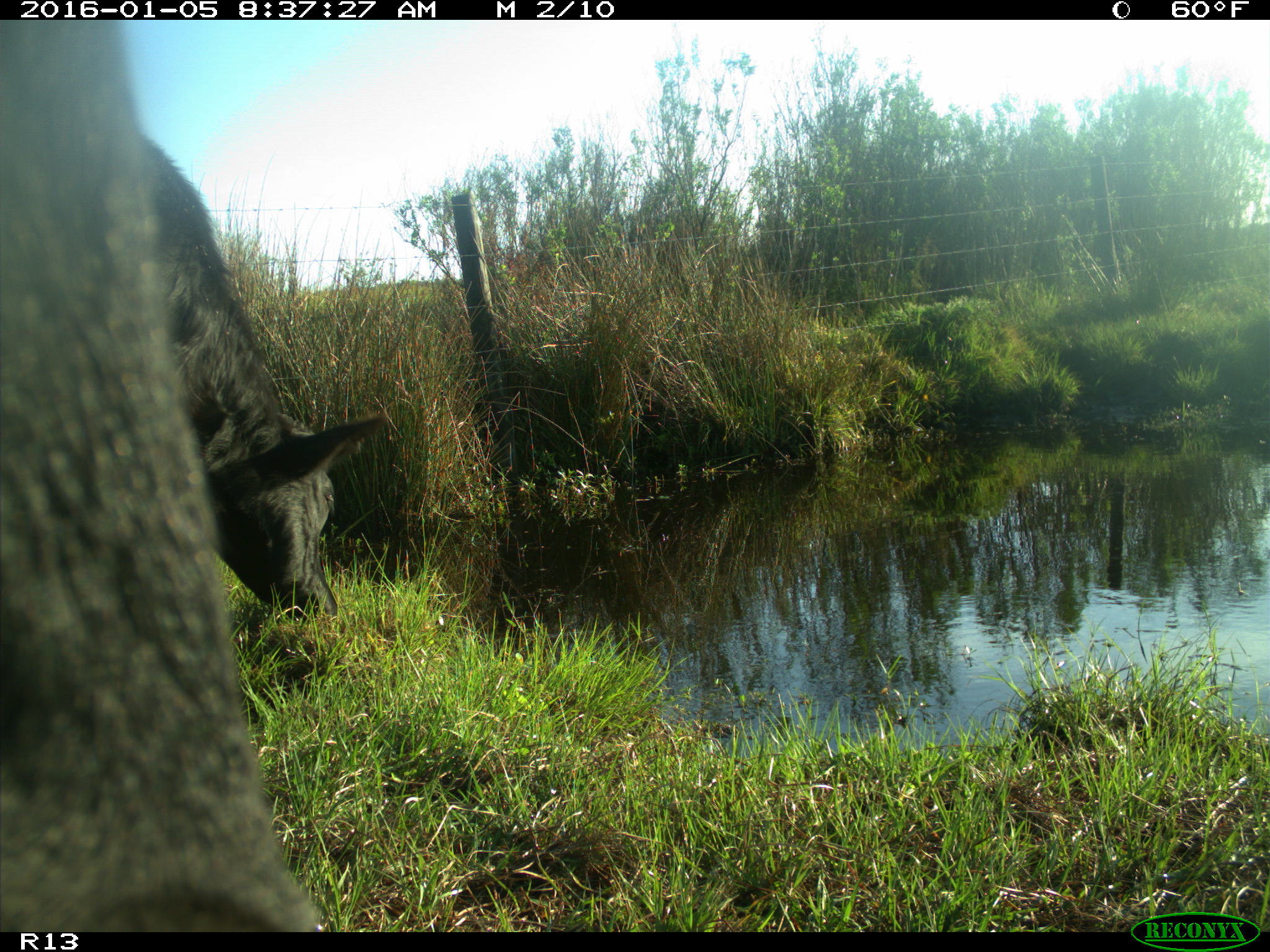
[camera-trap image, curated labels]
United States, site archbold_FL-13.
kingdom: Animalia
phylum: Chordata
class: Mammalia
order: Artiodactyla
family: Bovidae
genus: Bos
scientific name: Bos taurus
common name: domestic cow